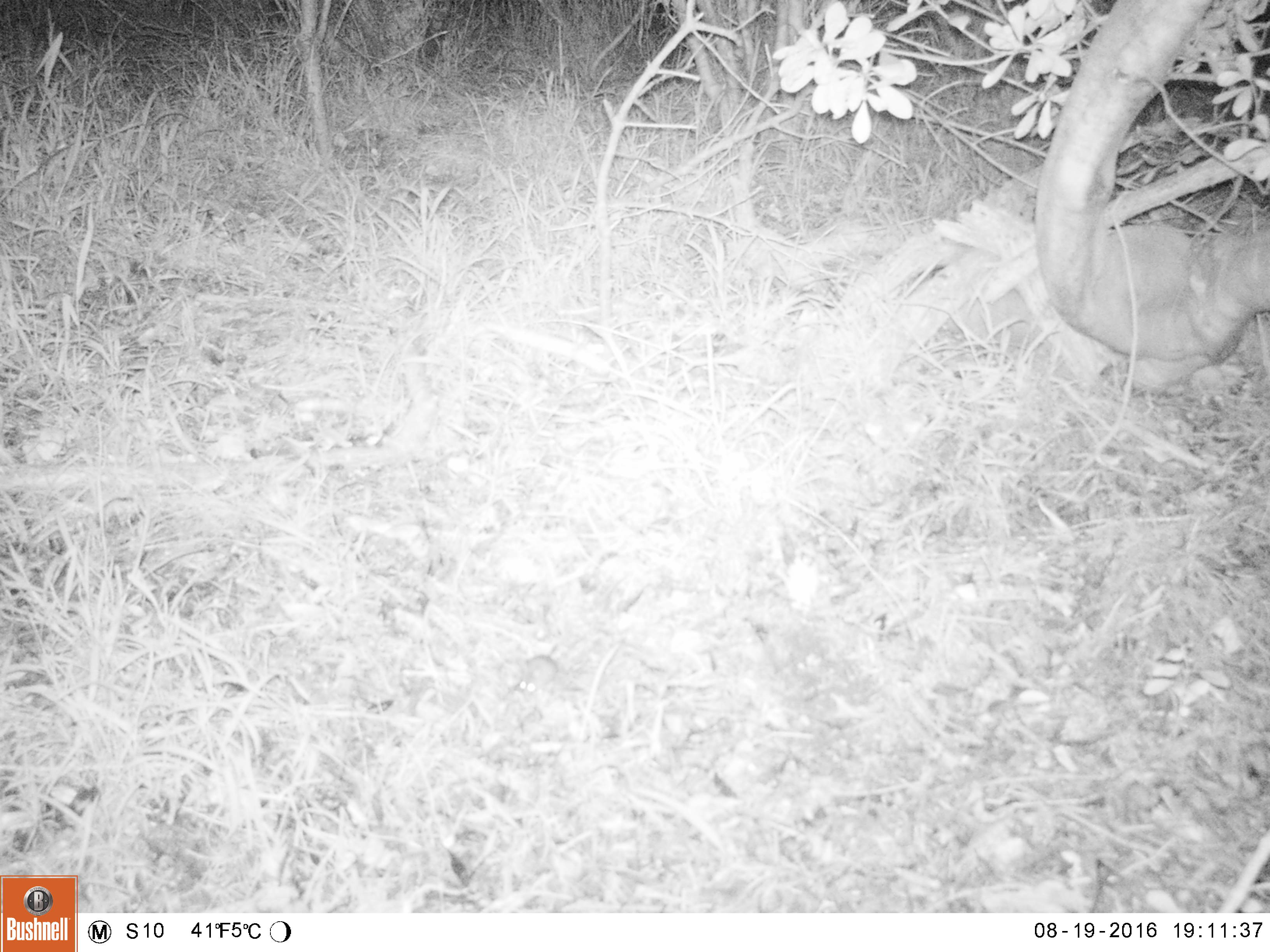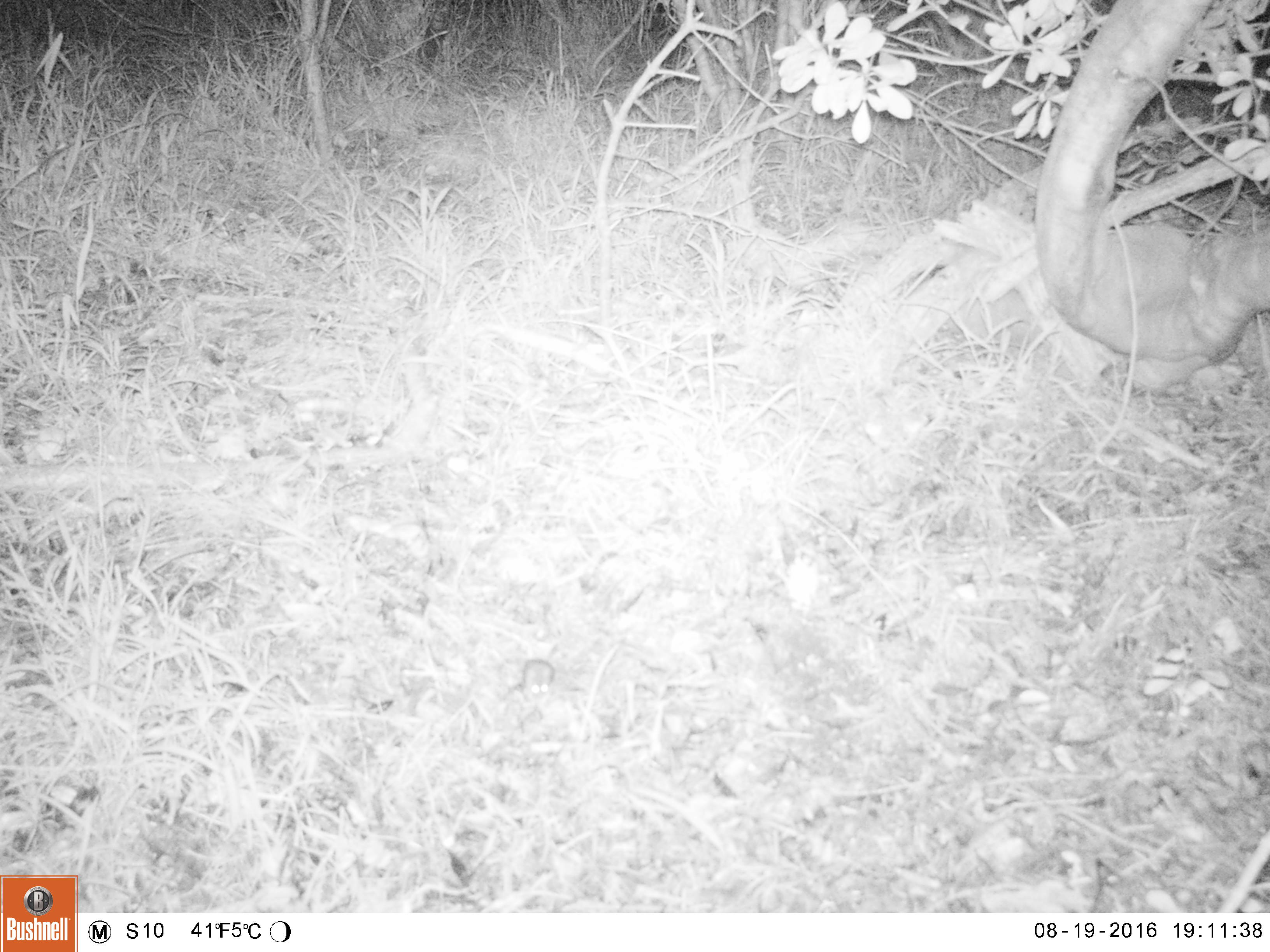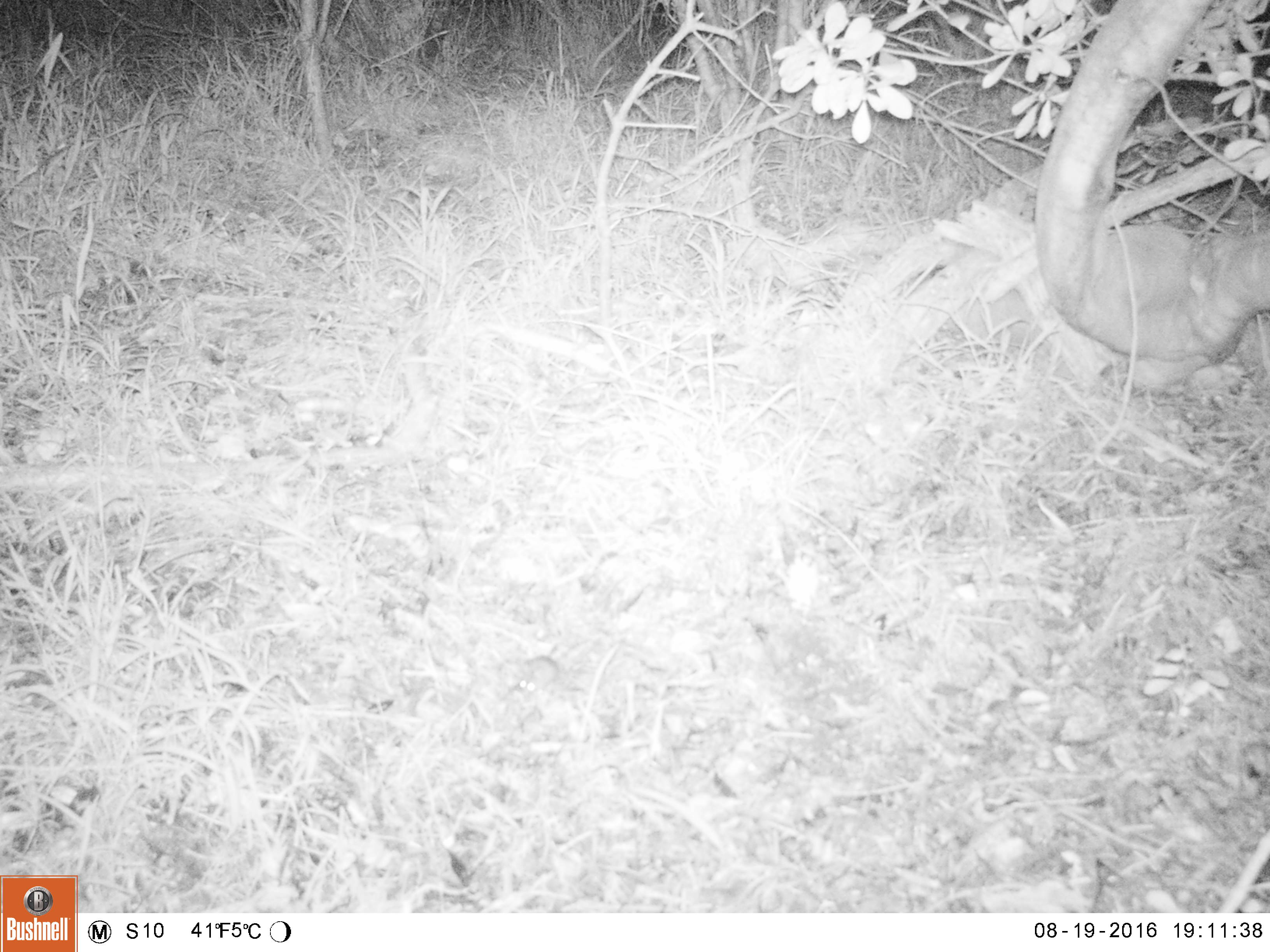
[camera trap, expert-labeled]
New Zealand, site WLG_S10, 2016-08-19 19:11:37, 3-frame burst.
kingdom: Animalia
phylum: Chordata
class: Mammalia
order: Rodentia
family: Muridae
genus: Mus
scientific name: Mus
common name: mouse